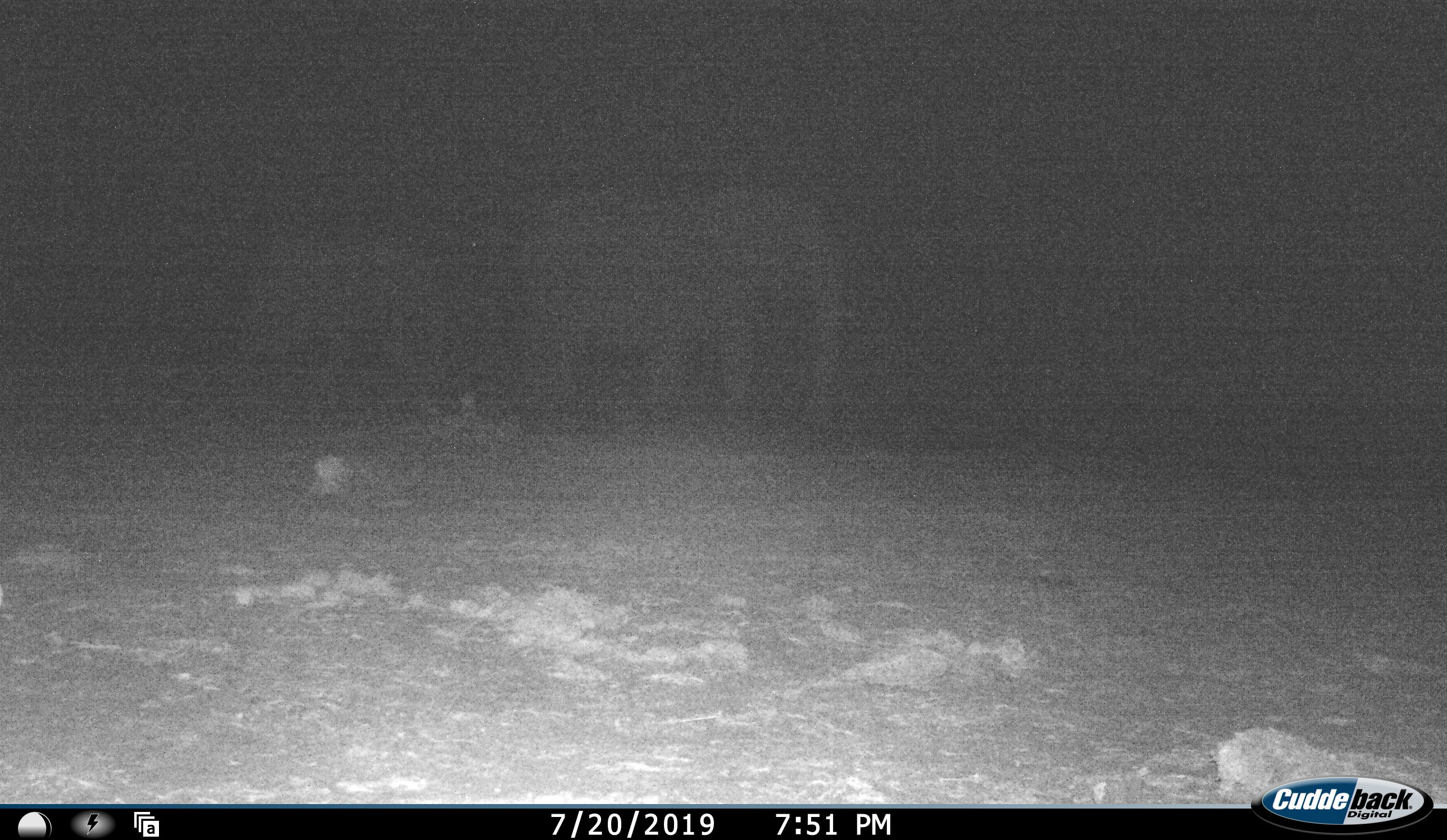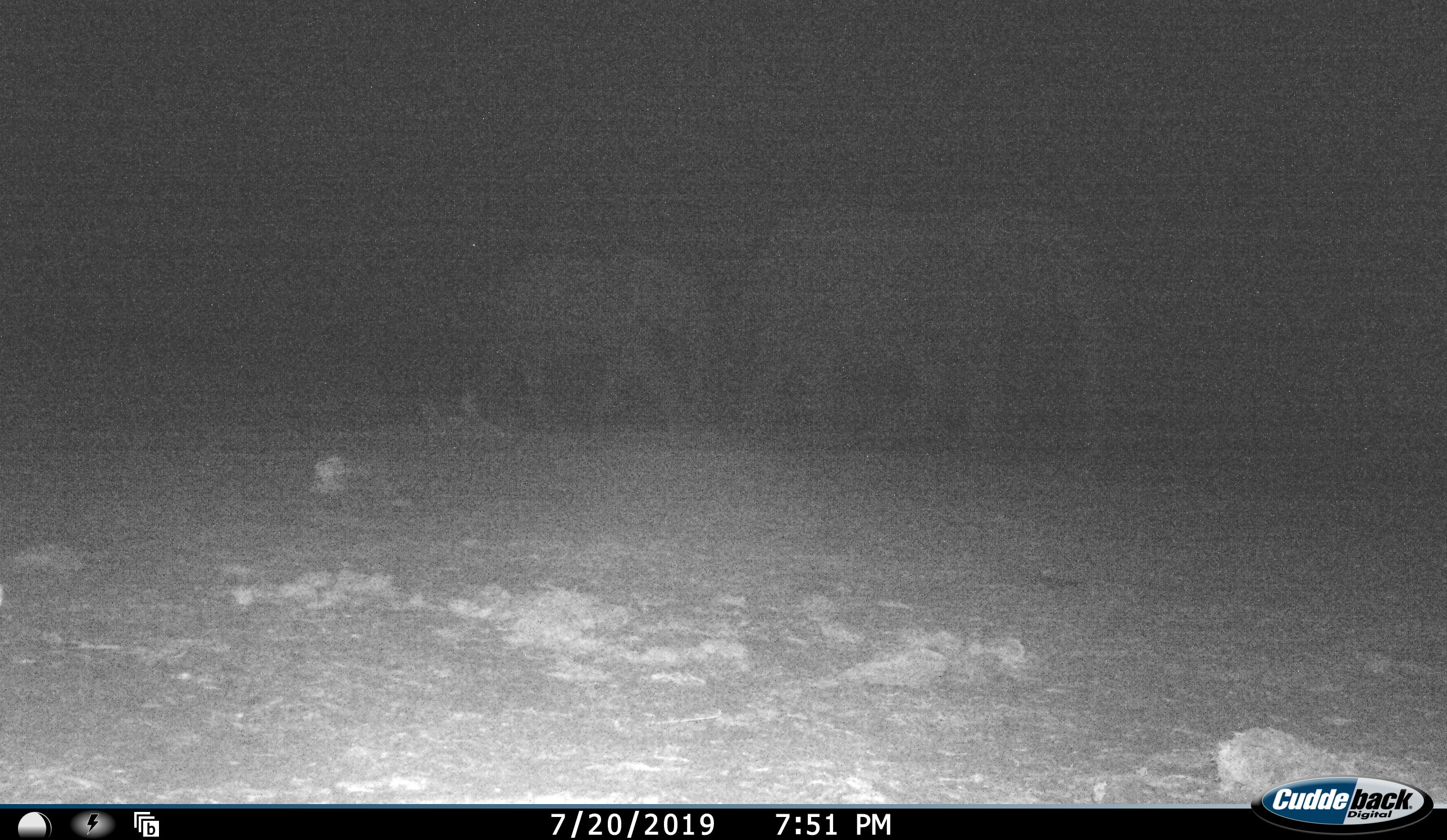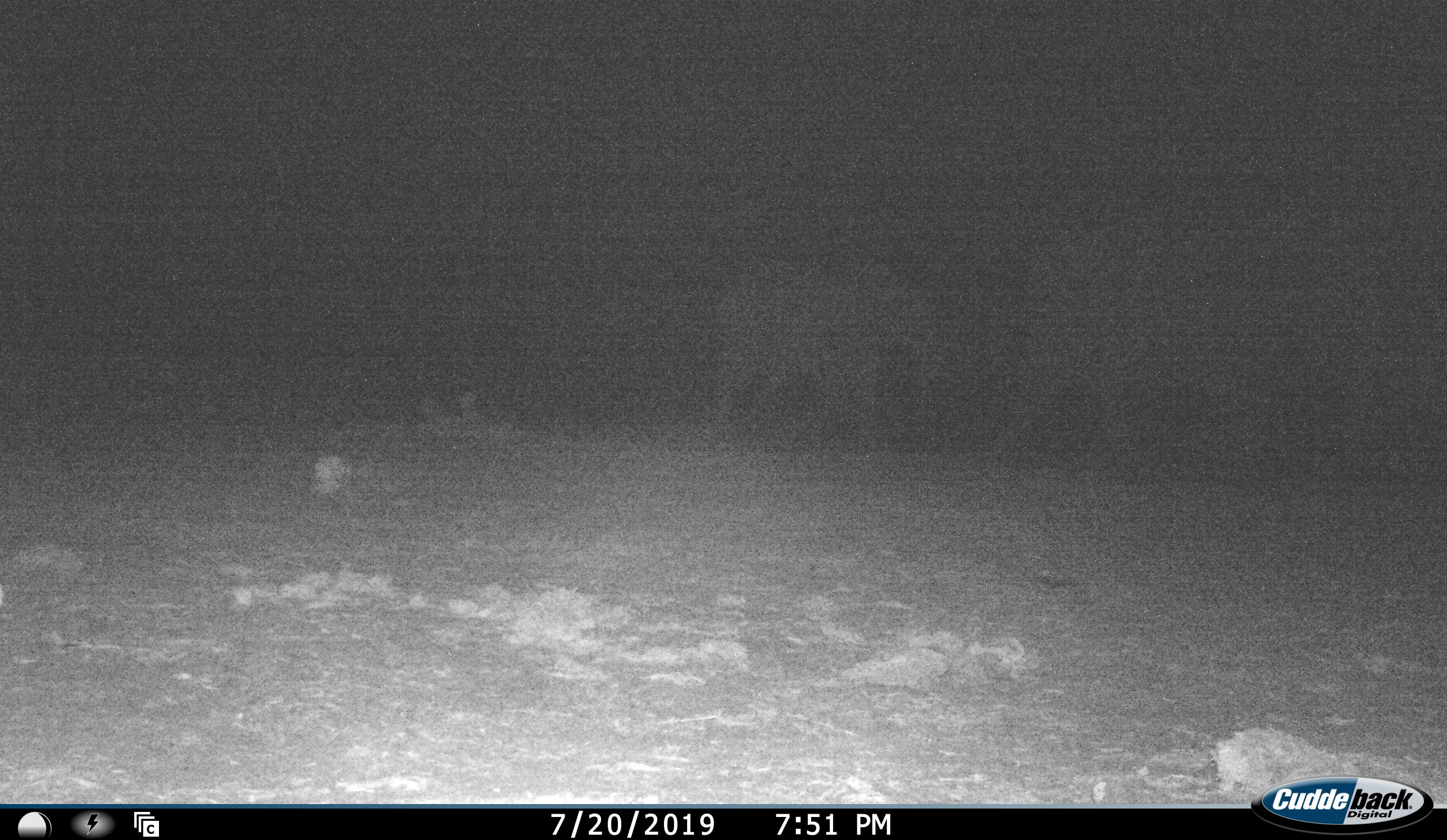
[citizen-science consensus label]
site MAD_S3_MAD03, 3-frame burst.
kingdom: Animalia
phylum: Chordata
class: Mammalia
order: Proboscidea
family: Elephantidae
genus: Loxodonta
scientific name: Loxodonta africana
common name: african bush elephant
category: elephant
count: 2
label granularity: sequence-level